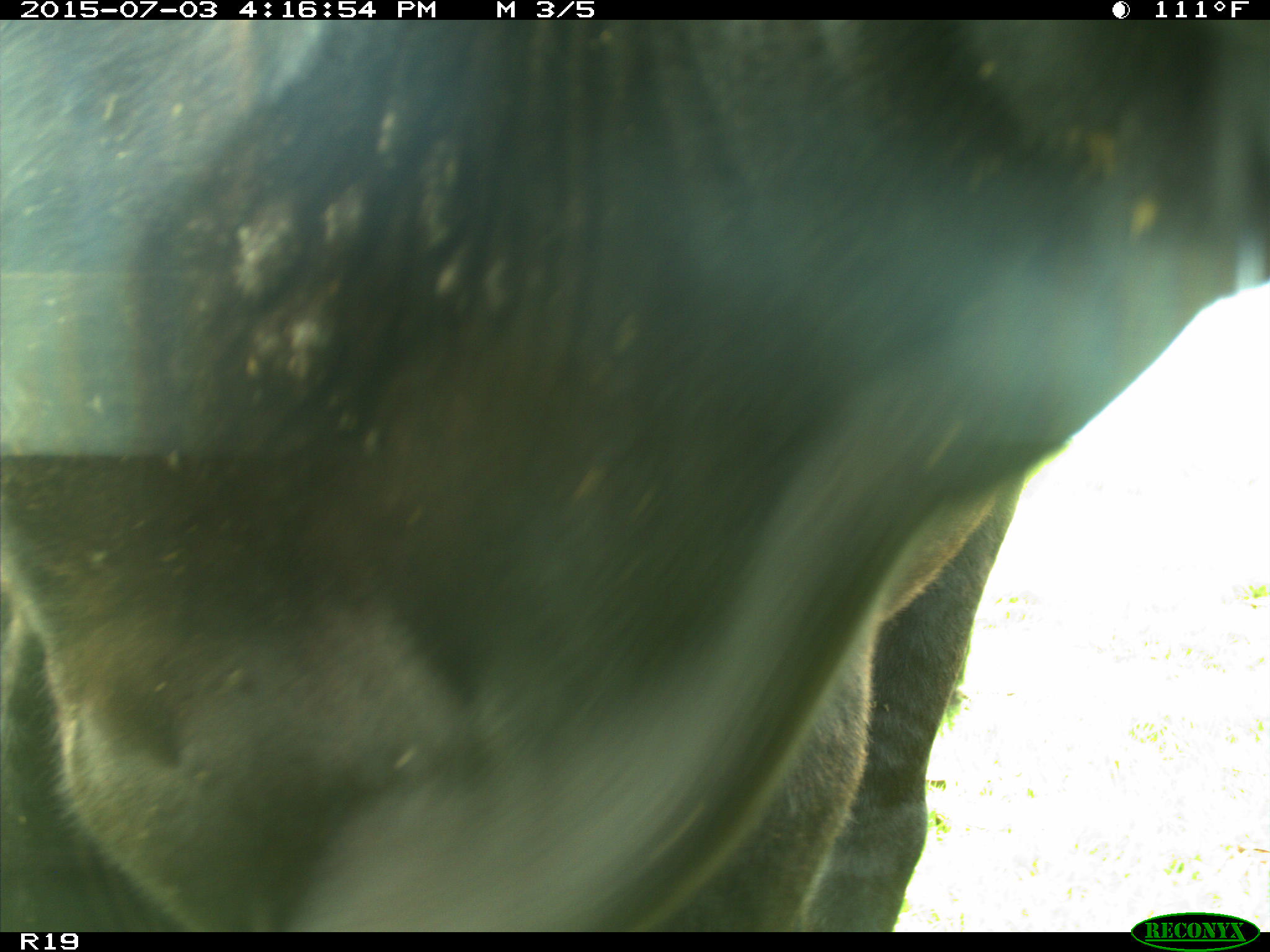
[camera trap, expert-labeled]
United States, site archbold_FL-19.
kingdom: Animalia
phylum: Chordata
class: Mammalia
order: Artiodactyla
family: Bovidae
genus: Bos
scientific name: Bos taurus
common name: domestic cow